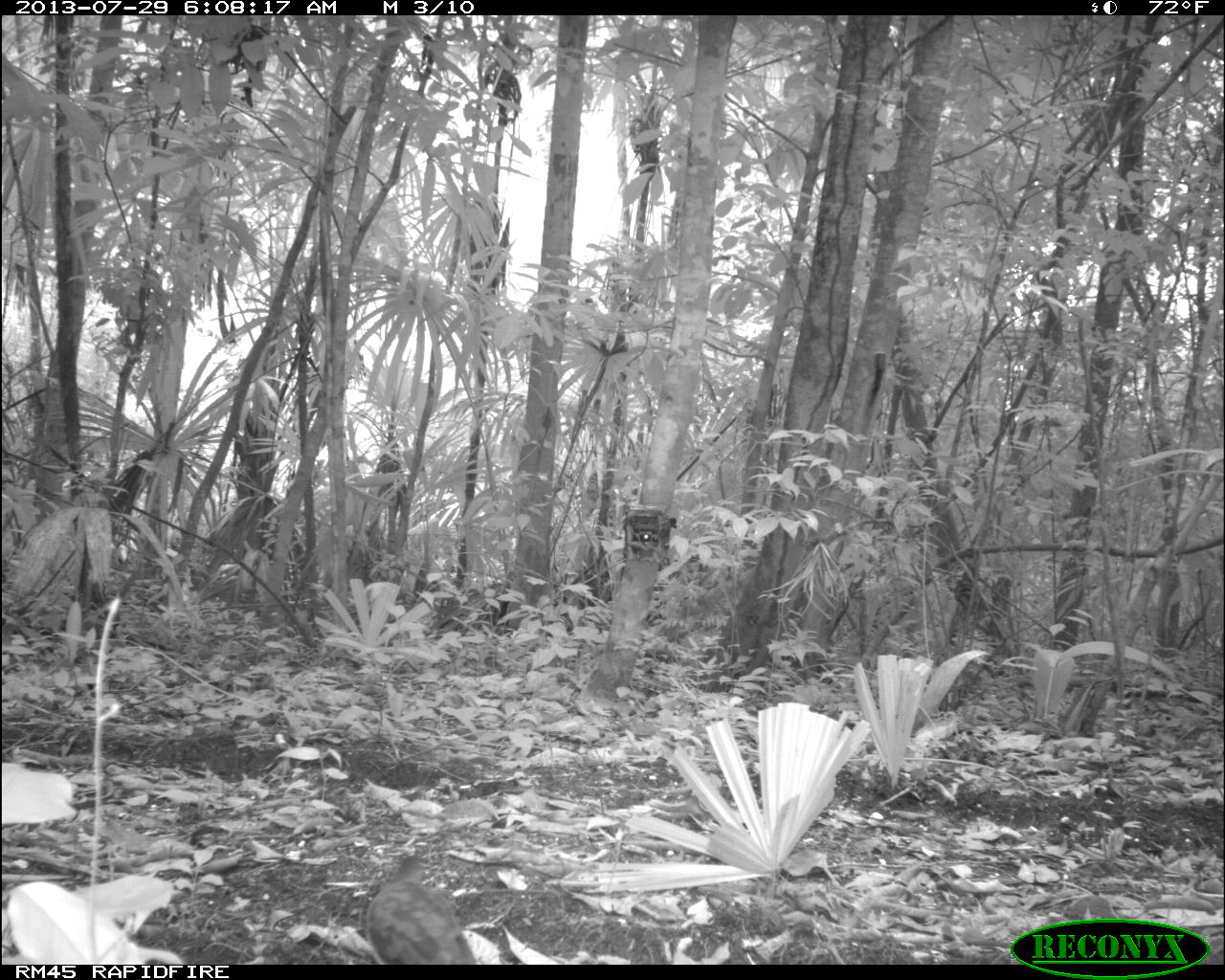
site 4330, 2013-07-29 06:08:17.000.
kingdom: Animalia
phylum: Chordata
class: Aves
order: Columbiformes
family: Columbidae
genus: Leptotila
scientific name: Leptotila plumbeiceps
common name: gray-headed dove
Leptotila plumbeiceps (gray-headed dove), count 1.